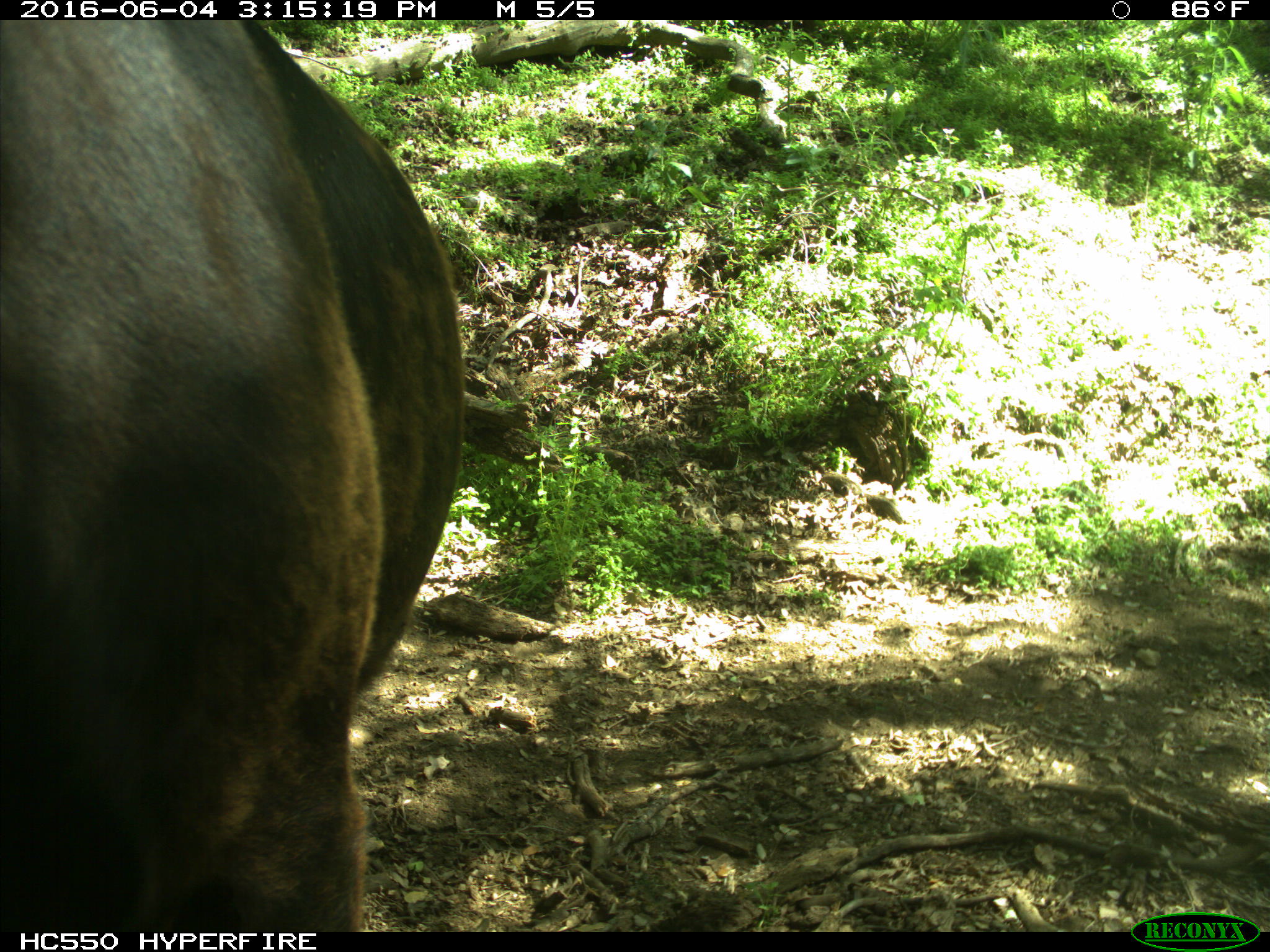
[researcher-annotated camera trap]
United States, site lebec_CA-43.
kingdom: Animalia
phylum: Chordata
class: Mammalia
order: Artiodactyla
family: Bovidae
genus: Bos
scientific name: Bos taurus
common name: domestic cow